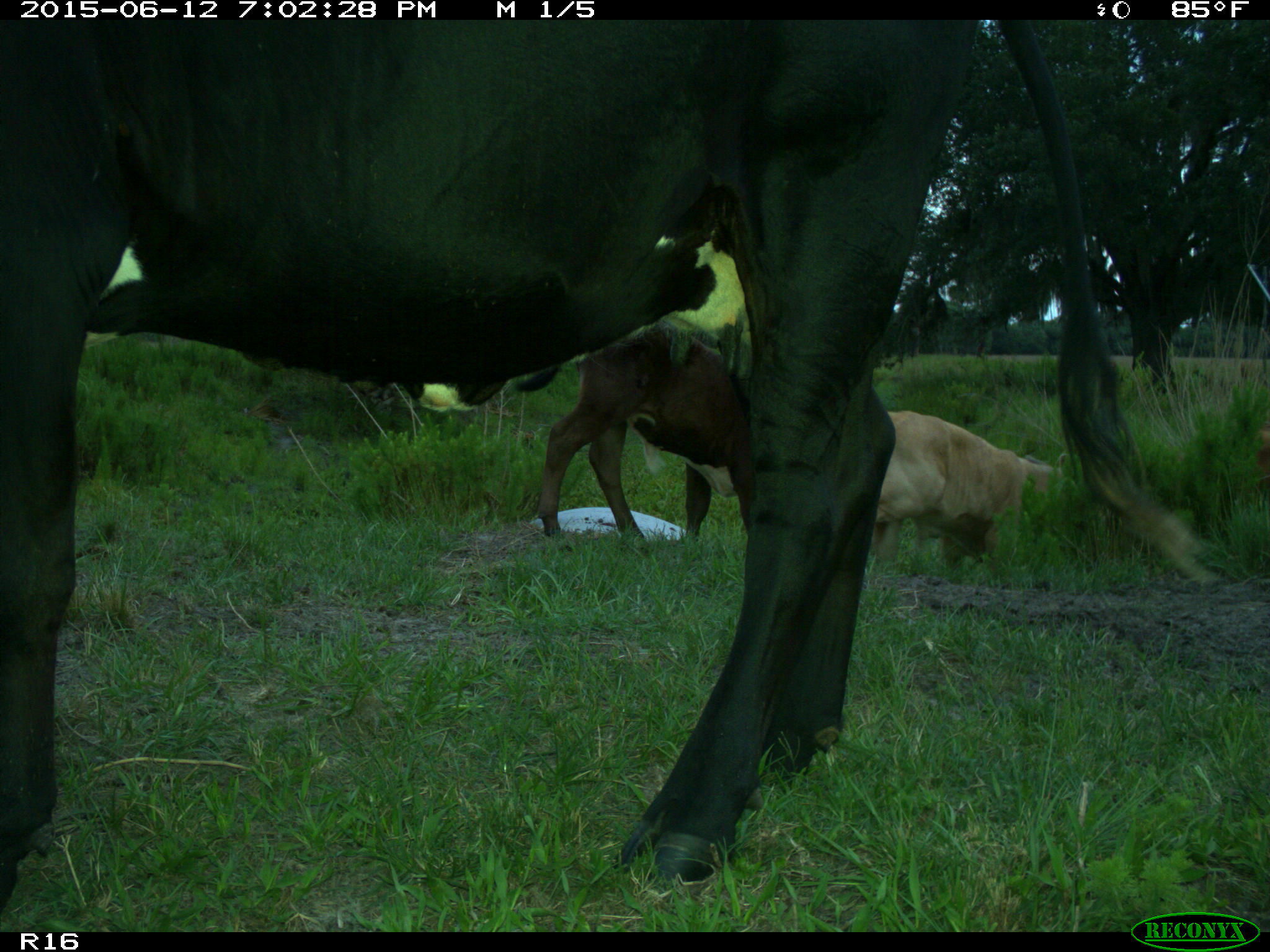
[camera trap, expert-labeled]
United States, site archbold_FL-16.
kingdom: Animalia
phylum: Chordata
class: Mammalia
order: Artiodactyla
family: Bovidae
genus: Bos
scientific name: Bos taurus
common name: domestic cow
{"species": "Bos taurus (domestic cow)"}